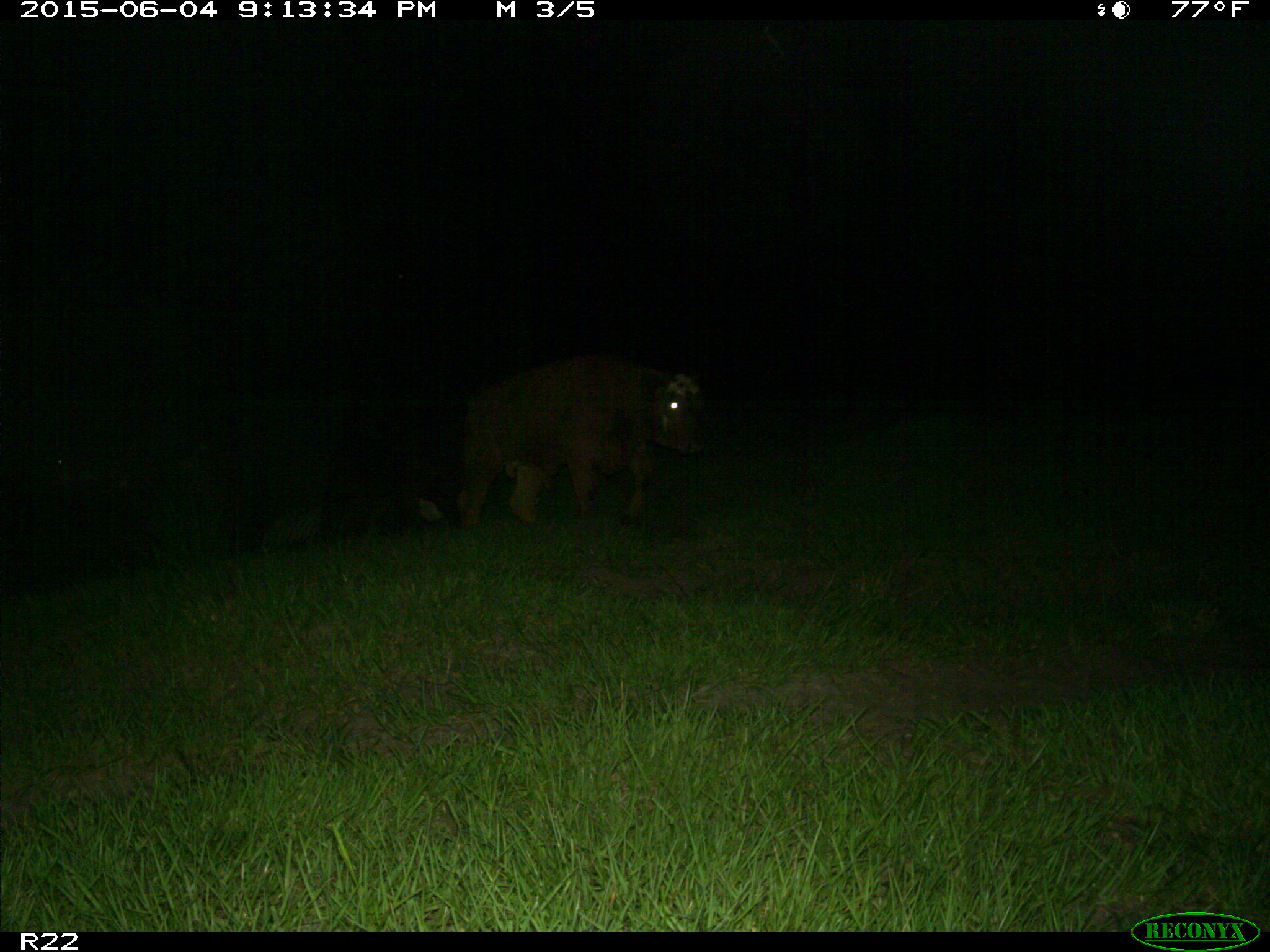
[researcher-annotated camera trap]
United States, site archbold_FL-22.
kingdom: Animalia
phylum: Chordata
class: Mammalia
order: Artiodactyla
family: Bovidae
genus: Bos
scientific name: Bos taurus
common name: domestic cow